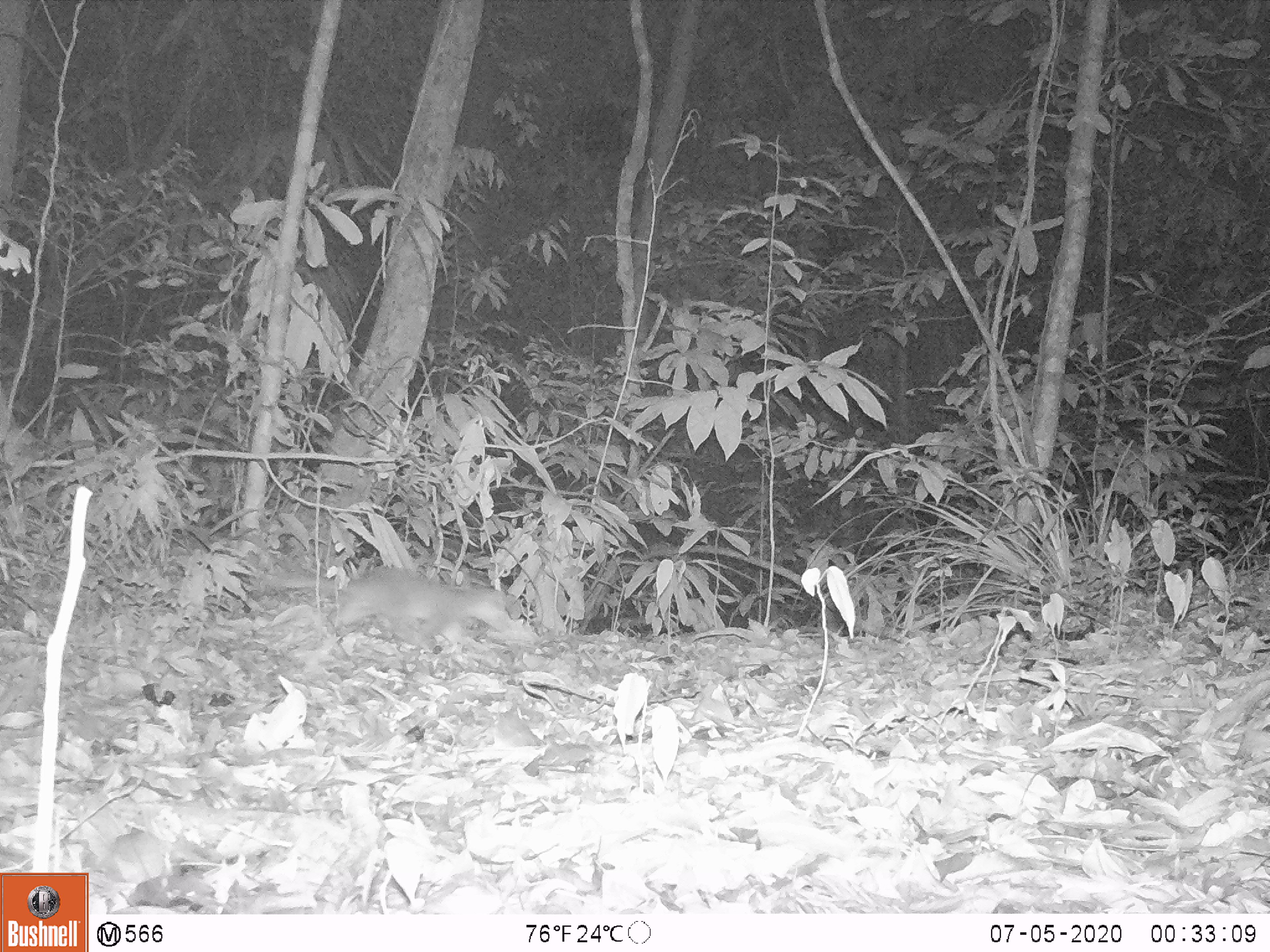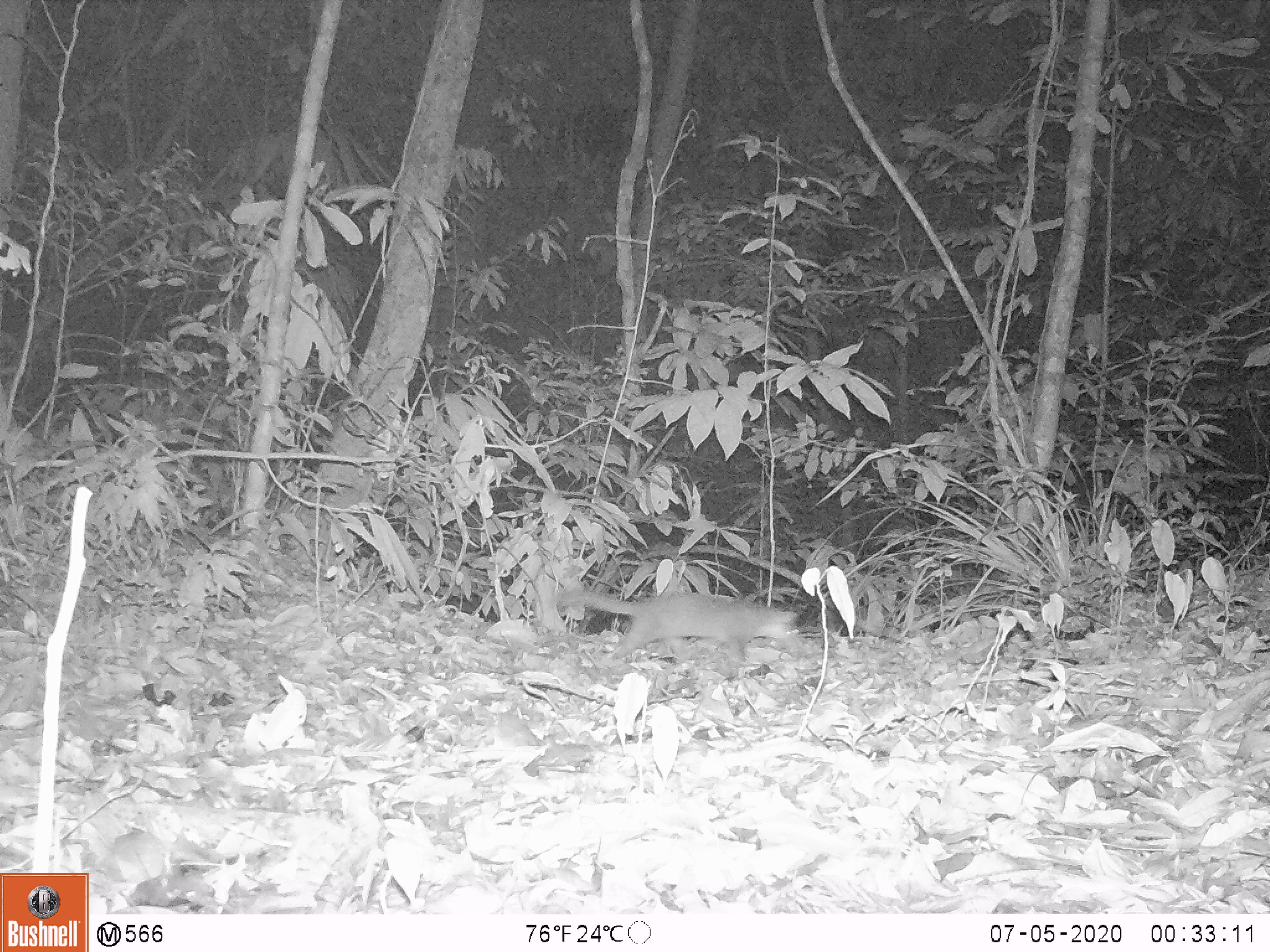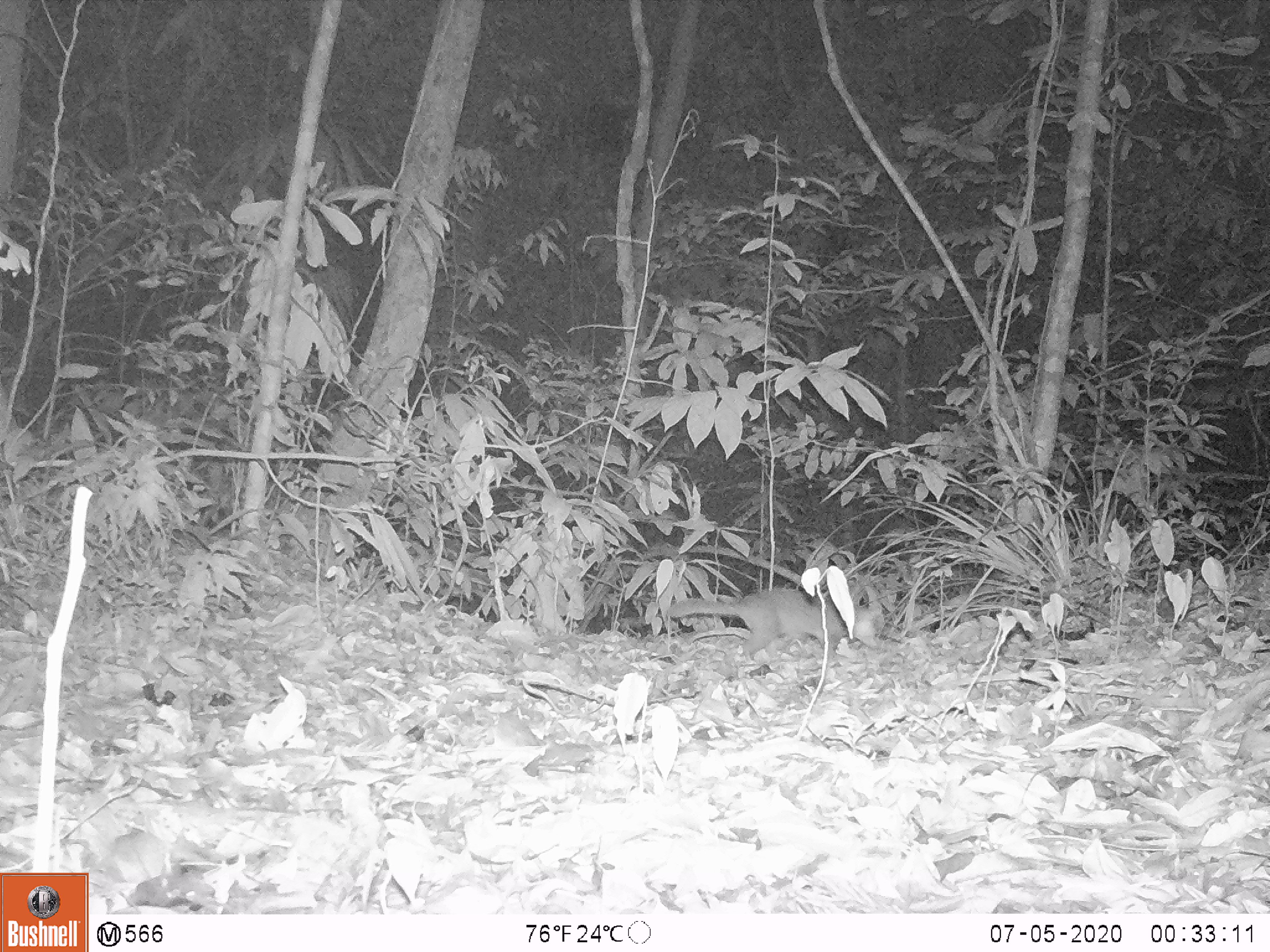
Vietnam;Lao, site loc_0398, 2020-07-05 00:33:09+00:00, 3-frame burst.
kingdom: Animalia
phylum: Chordata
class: Mammalia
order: Carnivora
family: Mustelidae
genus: Melogale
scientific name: Melogale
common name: ferret badger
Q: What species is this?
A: Ferret badger (Melogale).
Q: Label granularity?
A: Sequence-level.